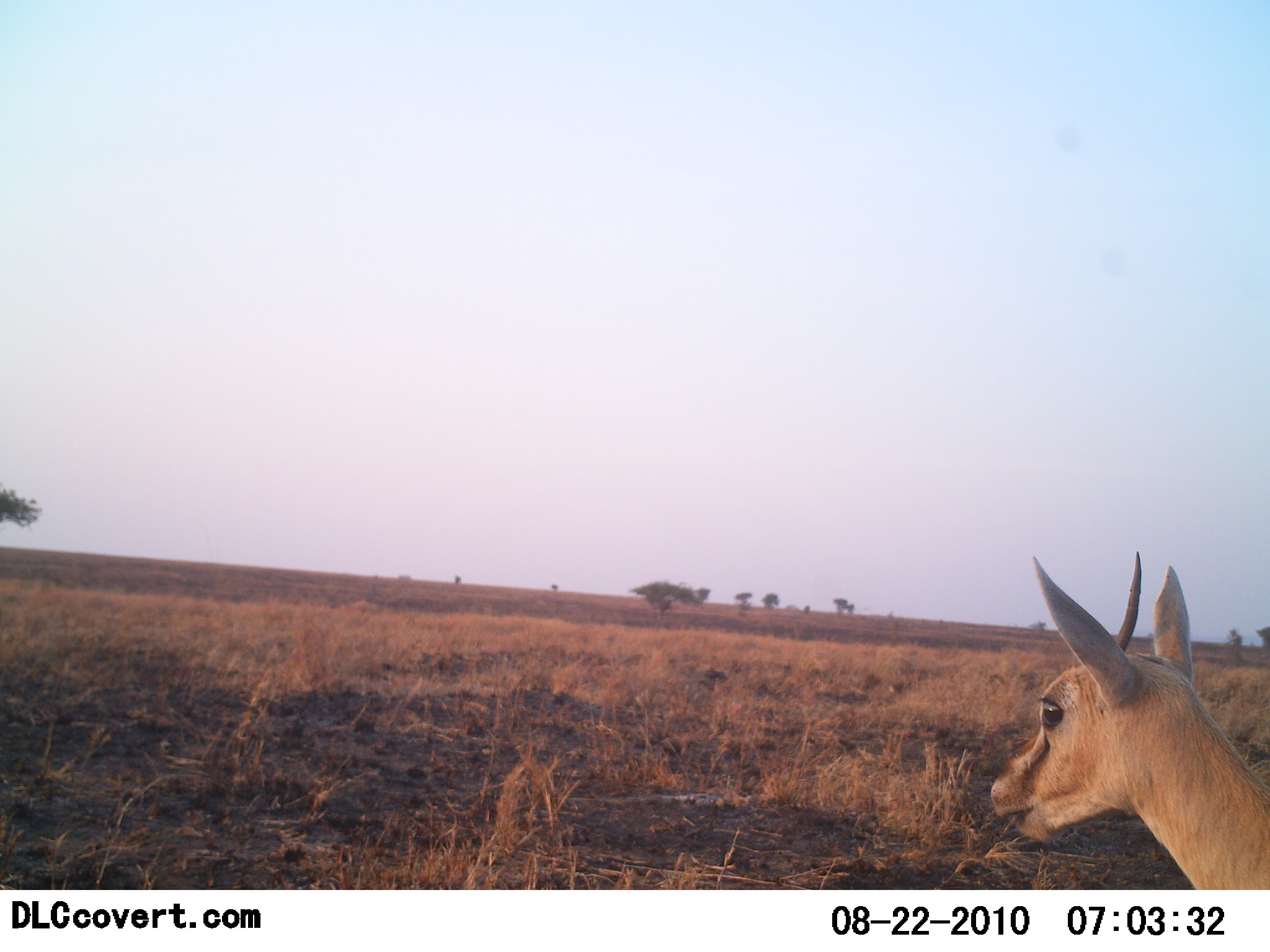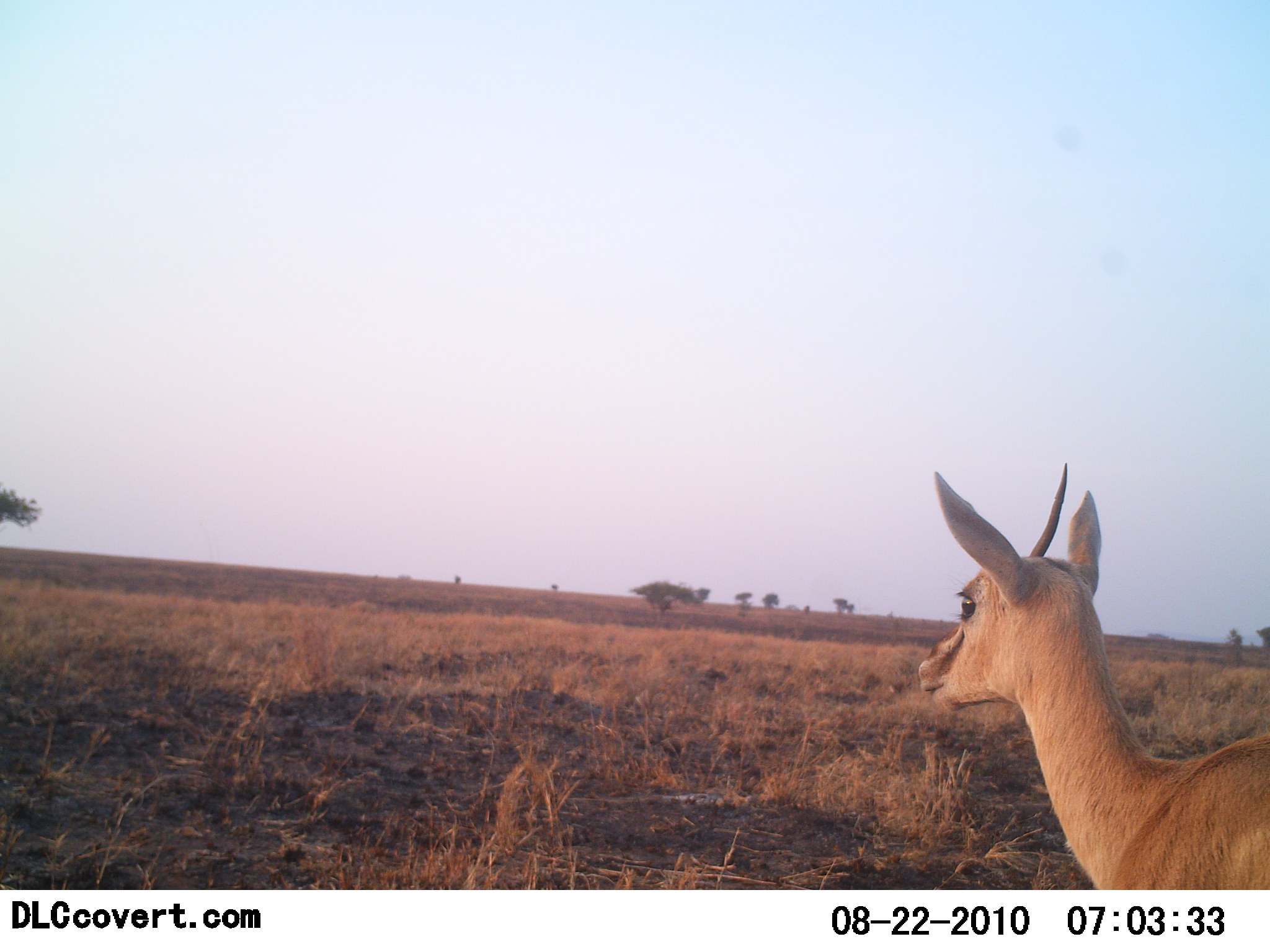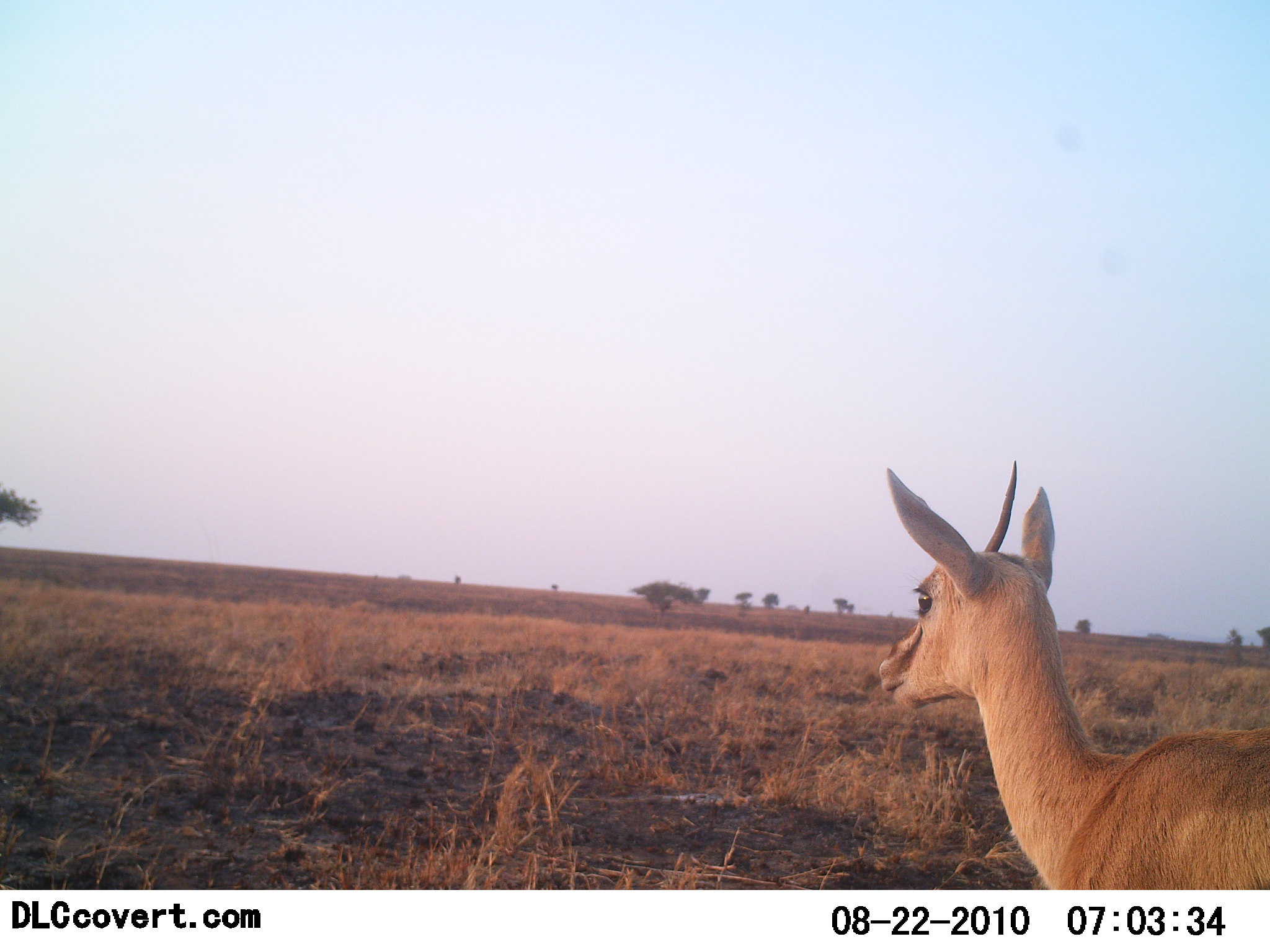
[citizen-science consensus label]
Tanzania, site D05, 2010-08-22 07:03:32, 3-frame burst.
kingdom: Animalia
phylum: Chordata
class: Mammalia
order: Artiodactyla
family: Bovidae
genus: Nanger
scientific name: Nanger granti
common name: grant's gazelle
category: gazellegrants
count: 1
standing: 80%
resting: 0%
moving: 20%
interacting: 0%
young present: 0%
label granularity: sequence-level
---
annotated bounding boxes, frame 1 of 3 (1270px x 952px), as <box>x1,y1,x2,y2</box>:
animal: <box>990,552,1270,890</box>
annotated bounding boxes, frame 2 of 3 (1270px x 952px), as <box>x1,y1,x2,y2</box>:
animal: <box>918,462,1270,891</box>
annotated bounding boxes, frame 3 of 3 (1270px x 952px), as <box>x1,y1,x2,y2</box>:
animal: <box>879,459,1270,890</box>